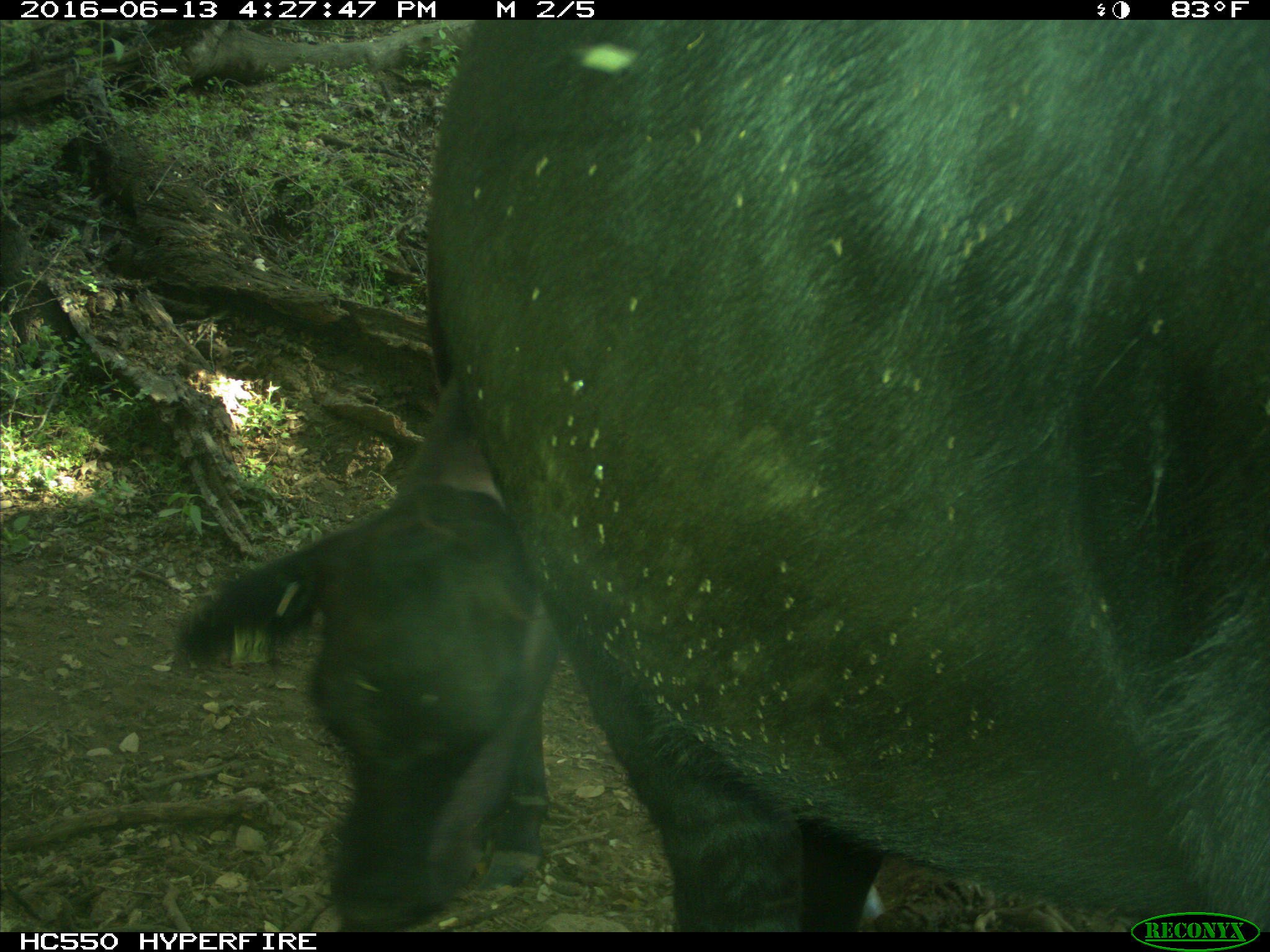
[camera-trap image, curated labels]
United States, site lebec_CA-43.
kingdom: Animalia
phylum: Chordata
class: Mammalia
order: Artiodactyla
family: Bovidae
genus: Bos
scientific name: Bos taurus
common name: domestic cow